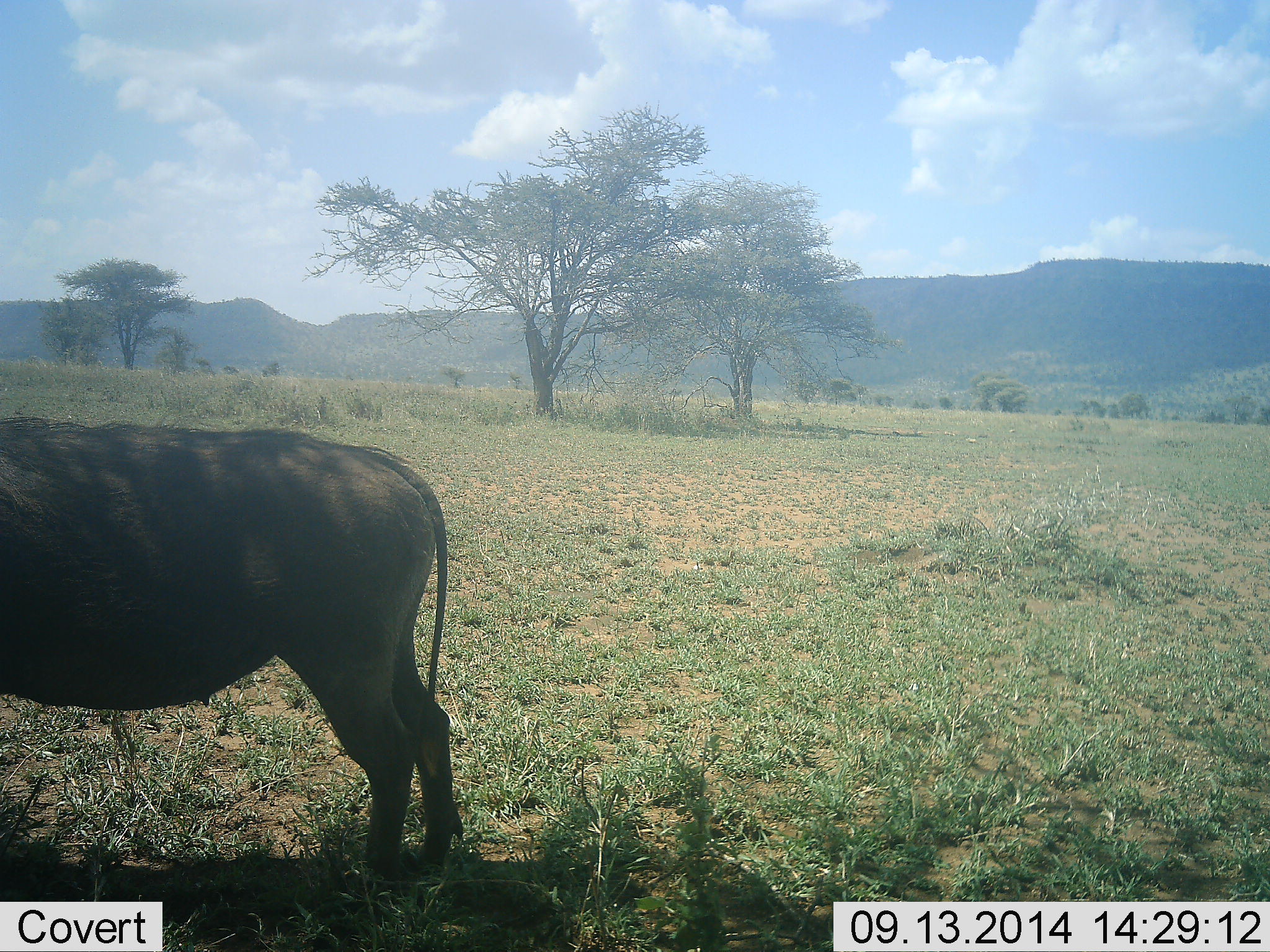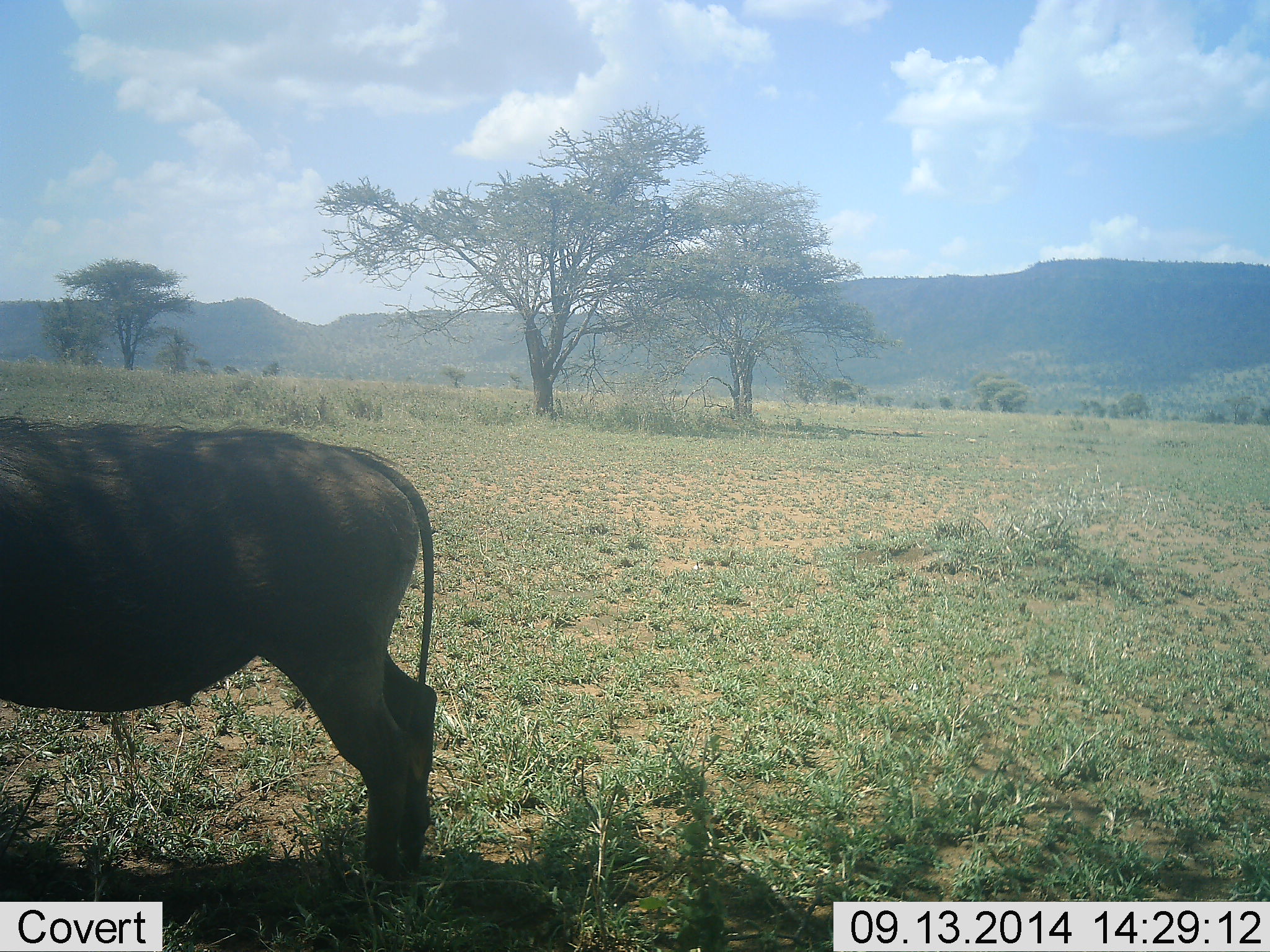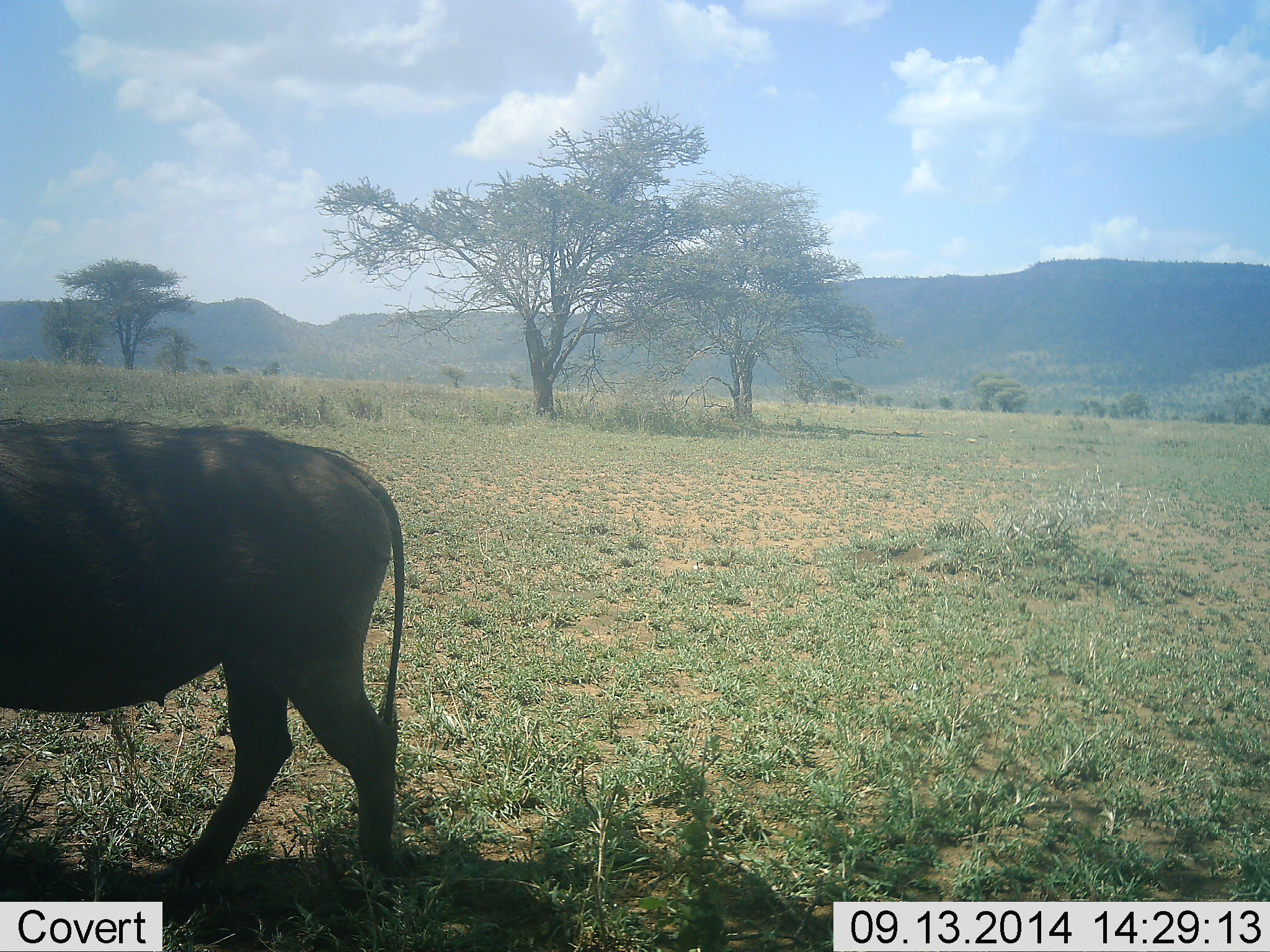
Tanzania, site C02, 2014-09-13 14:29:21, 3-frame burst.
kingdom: Animalia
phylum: Chordata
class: Mammalia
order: Artiodactyla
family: Suidae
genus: Phacochoerus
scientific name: Phacochoerus africanus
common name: warthog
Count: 1.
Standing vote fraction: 80%.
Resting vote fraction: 0%.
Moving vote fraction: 30%.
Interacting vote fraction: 0%.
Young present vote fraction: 0%.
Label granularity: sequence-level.